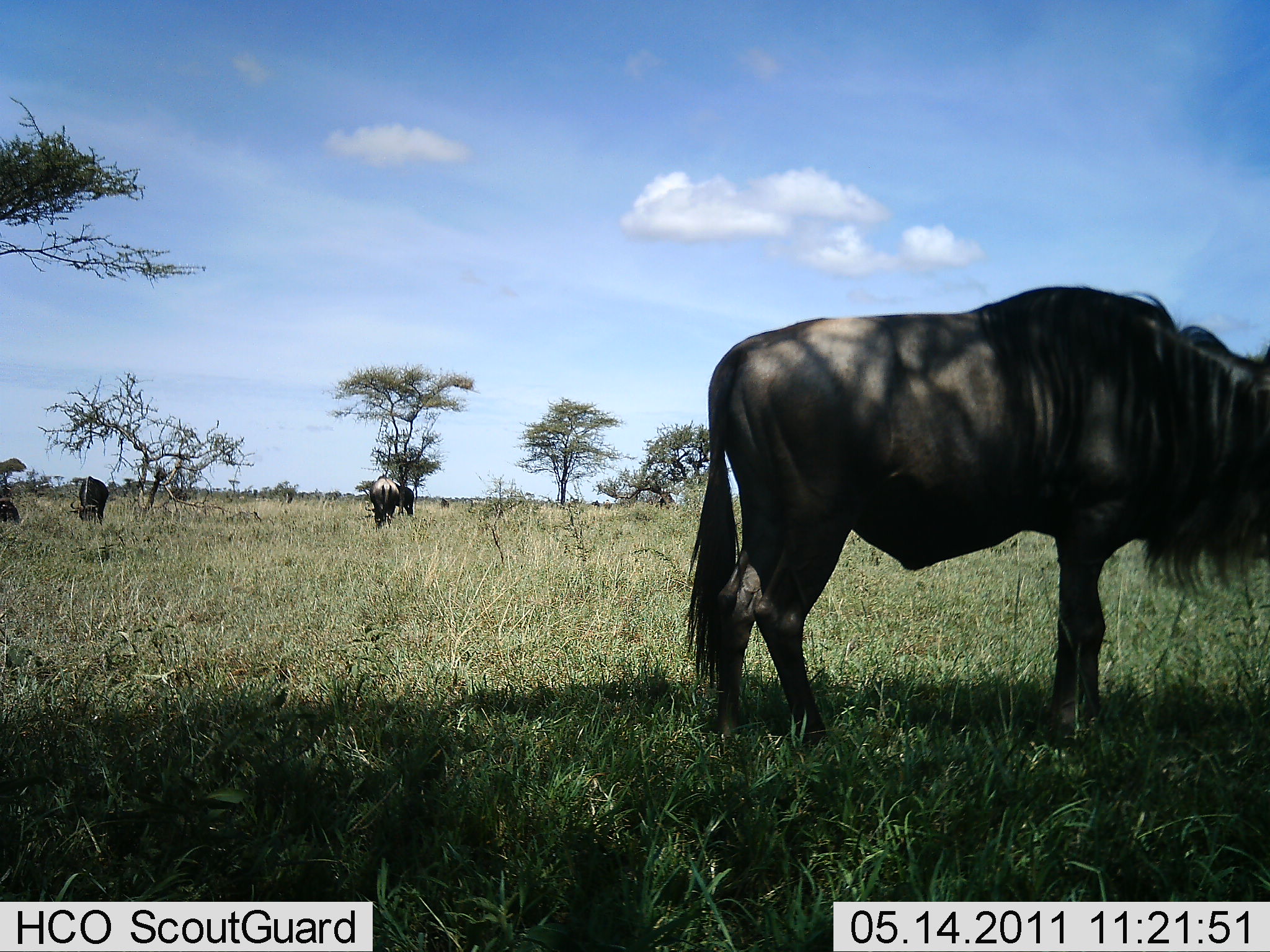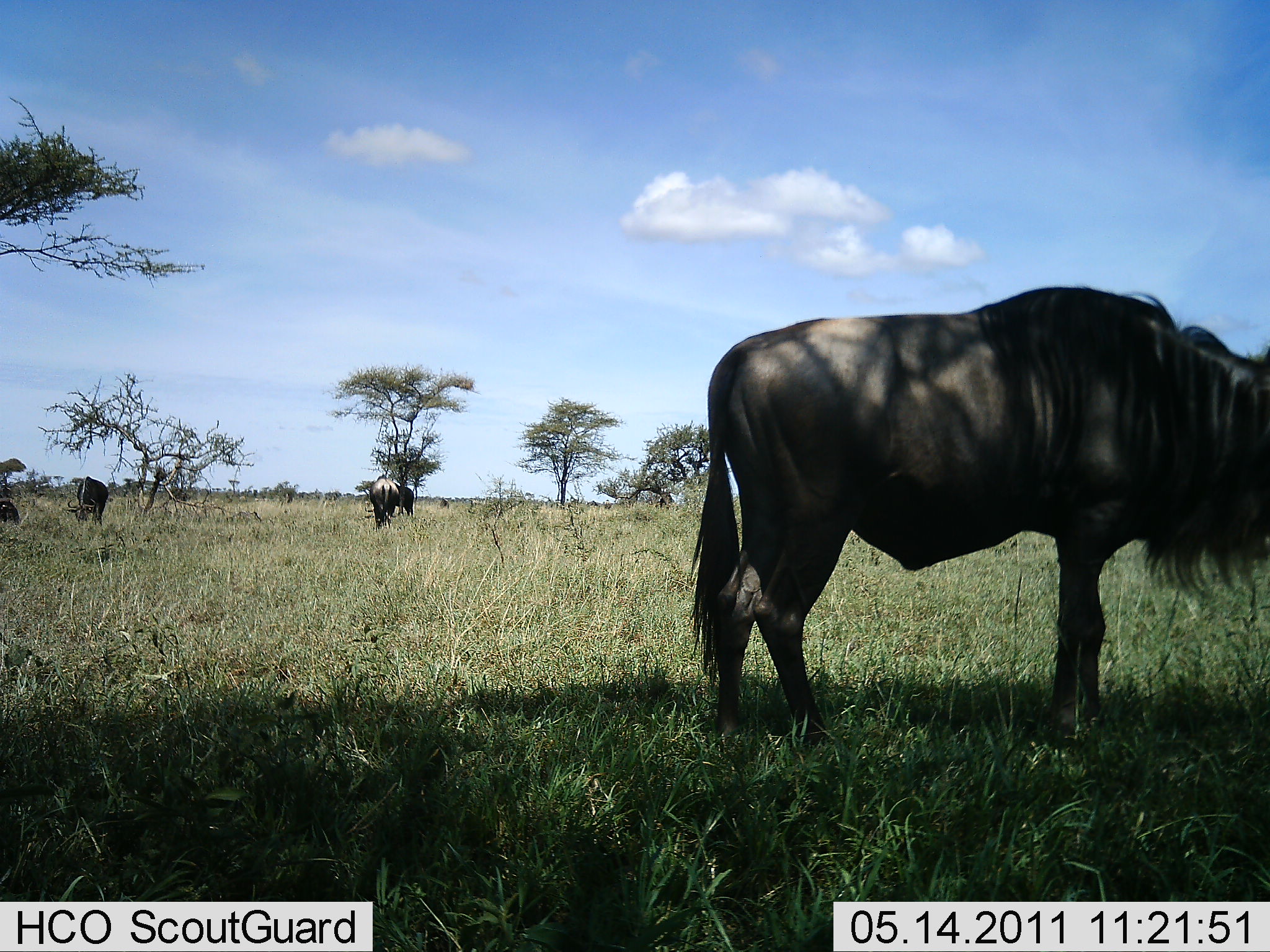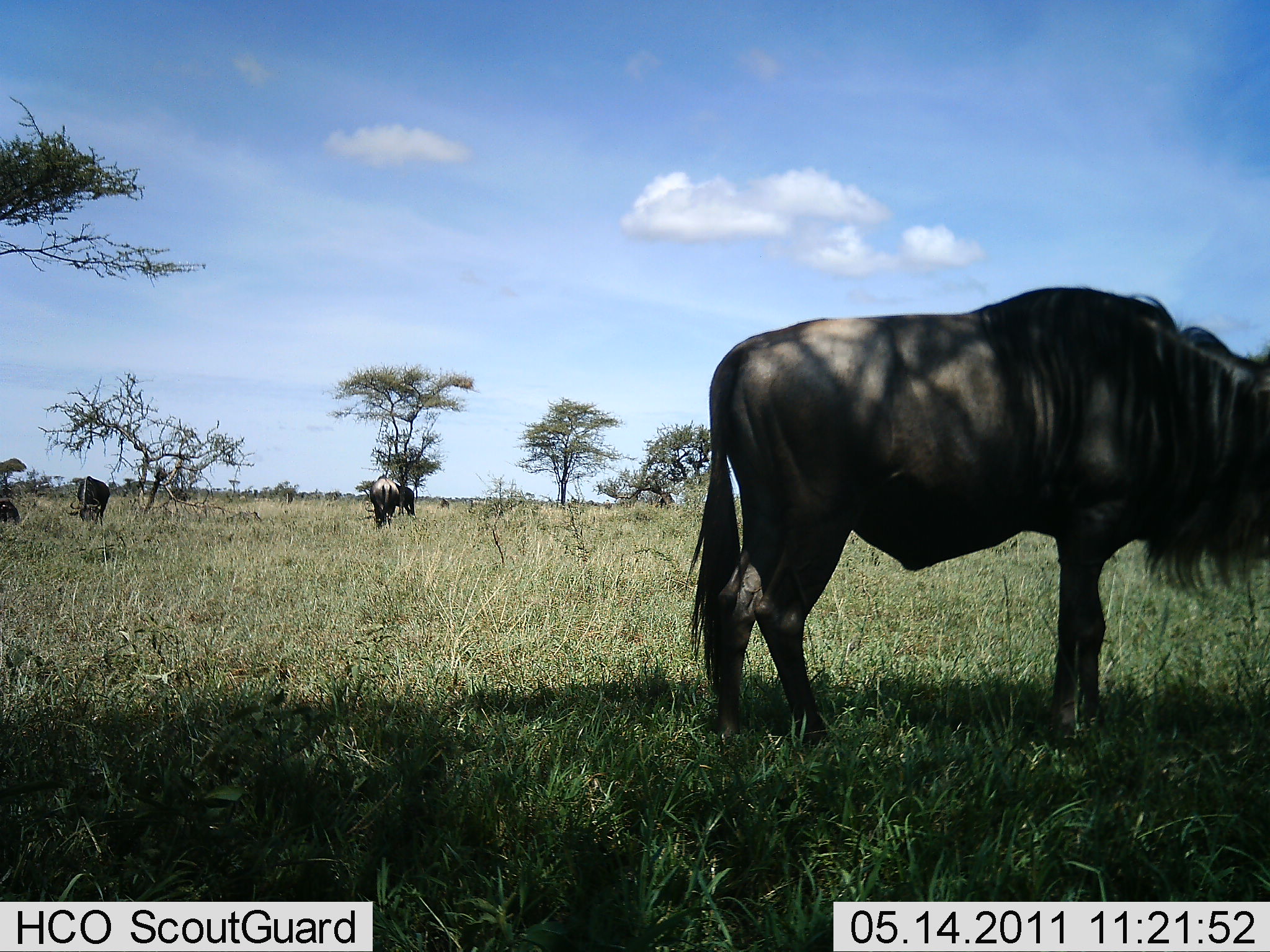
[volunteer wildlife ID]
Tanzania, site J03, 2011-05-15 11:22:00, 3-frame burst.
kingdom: Animalia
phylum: Chordata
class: Mammalia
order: Artiodactyla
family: Bovidae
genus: Connochaetes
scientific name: Connochaetes taurinus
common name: blue wildebeest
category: wildebeest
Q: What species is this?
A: Wildebeest (blue wildebeest) (Connochaetes taurinus).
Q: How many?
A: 4.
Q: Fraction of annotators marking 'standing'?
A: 91%.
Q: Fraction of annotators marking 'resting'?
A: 0%.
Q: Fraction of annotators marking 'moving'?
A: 0%.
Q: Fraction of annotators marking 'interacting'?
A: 0%.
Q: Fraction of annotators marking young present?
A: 0%.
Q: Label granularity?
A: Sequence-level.